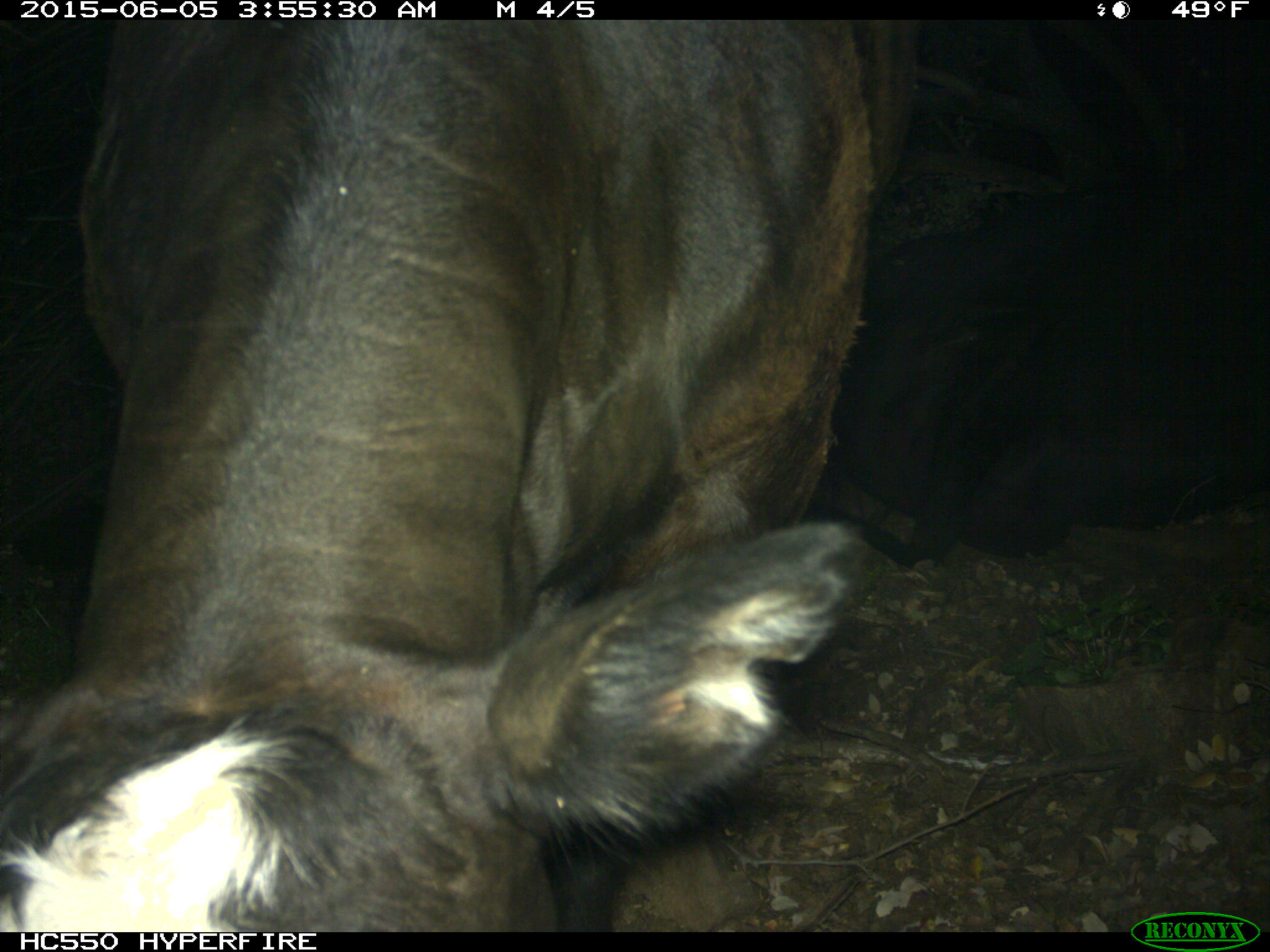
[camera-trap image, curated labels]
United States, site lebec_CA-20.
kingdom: Animalia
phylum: Chordata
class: Mammalia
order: Artiodactyla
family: Bovidae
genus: Bos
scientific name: Bos taurus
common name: domestic cow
Bos taurus (domestic cow).